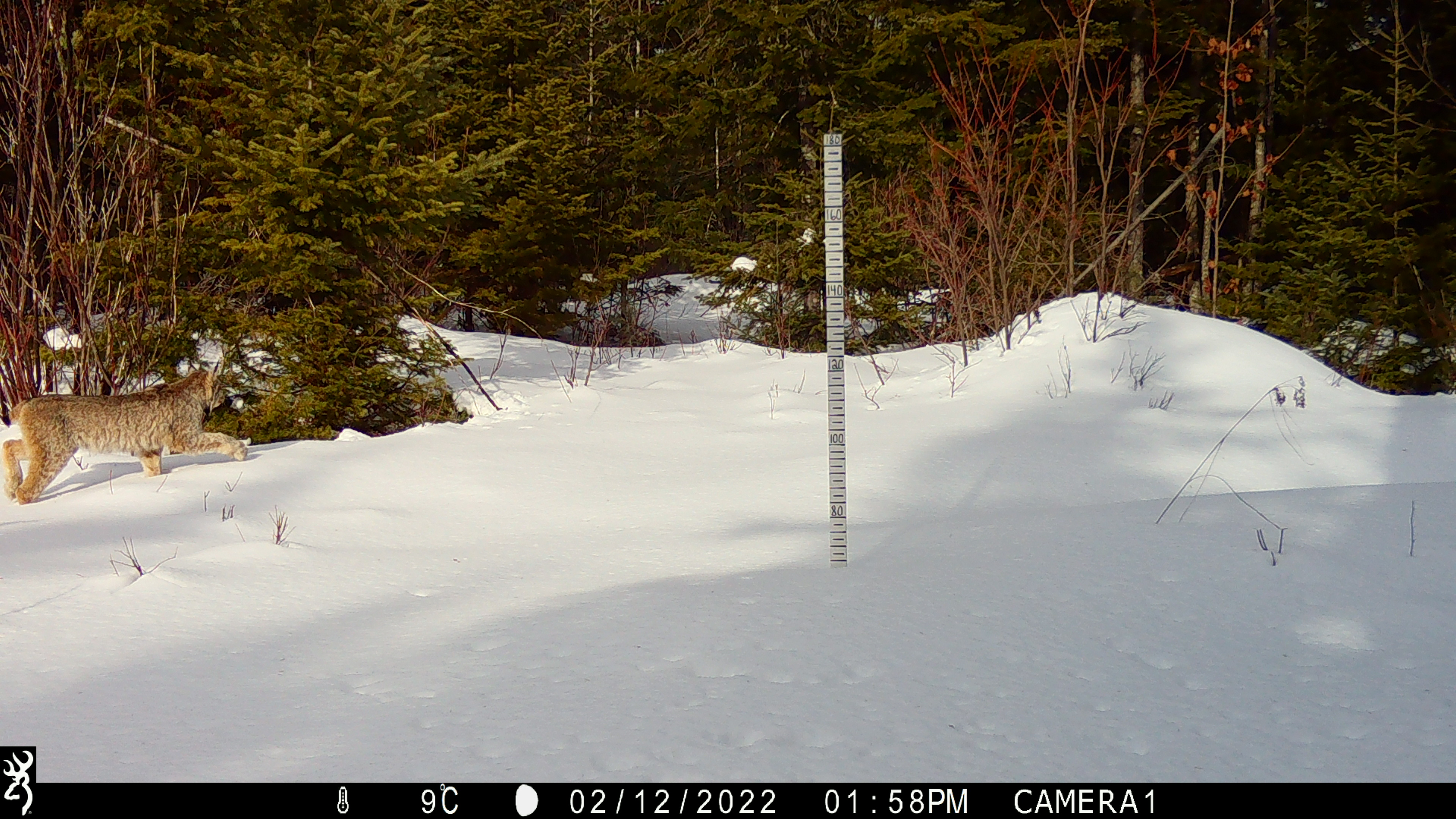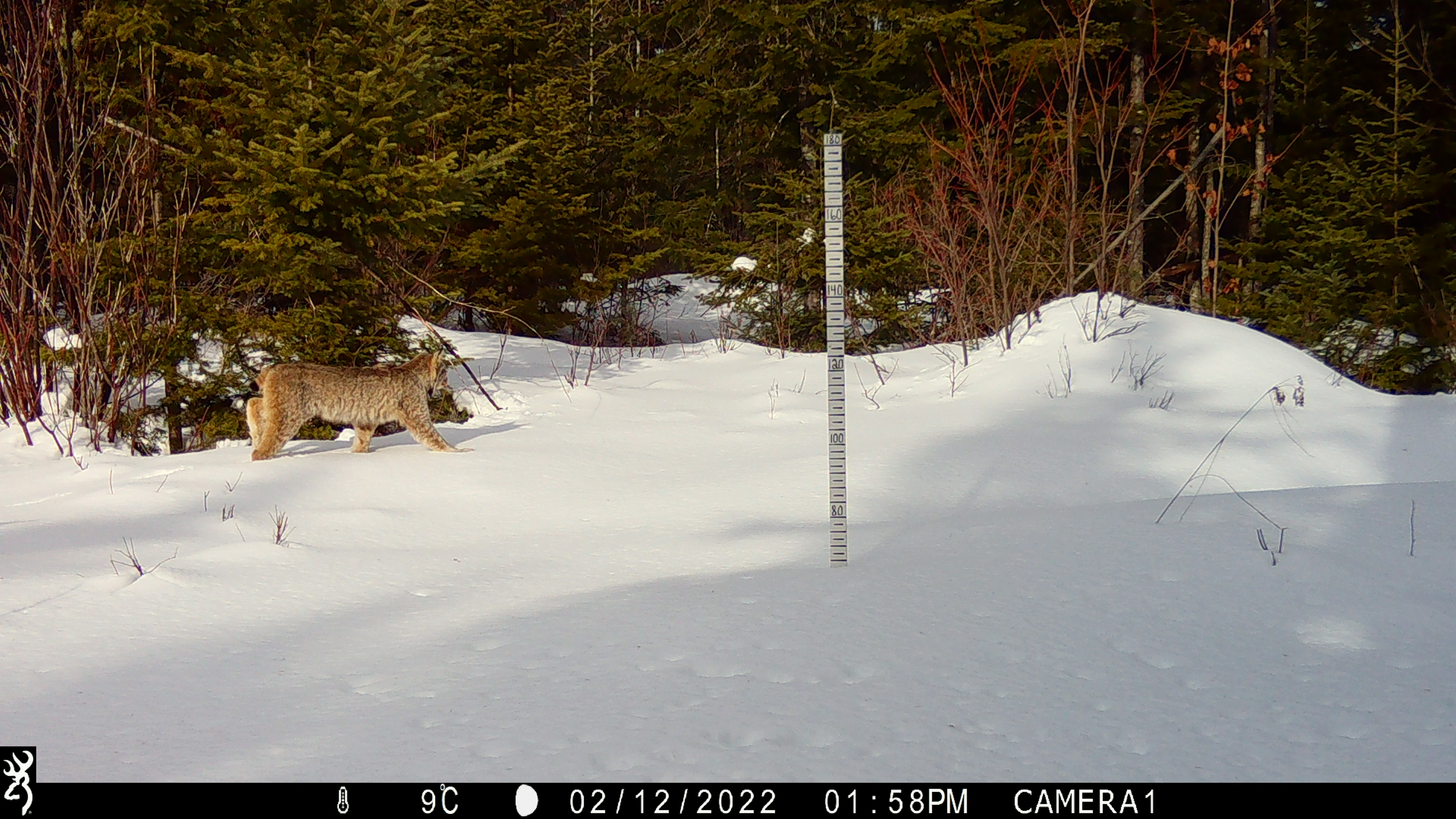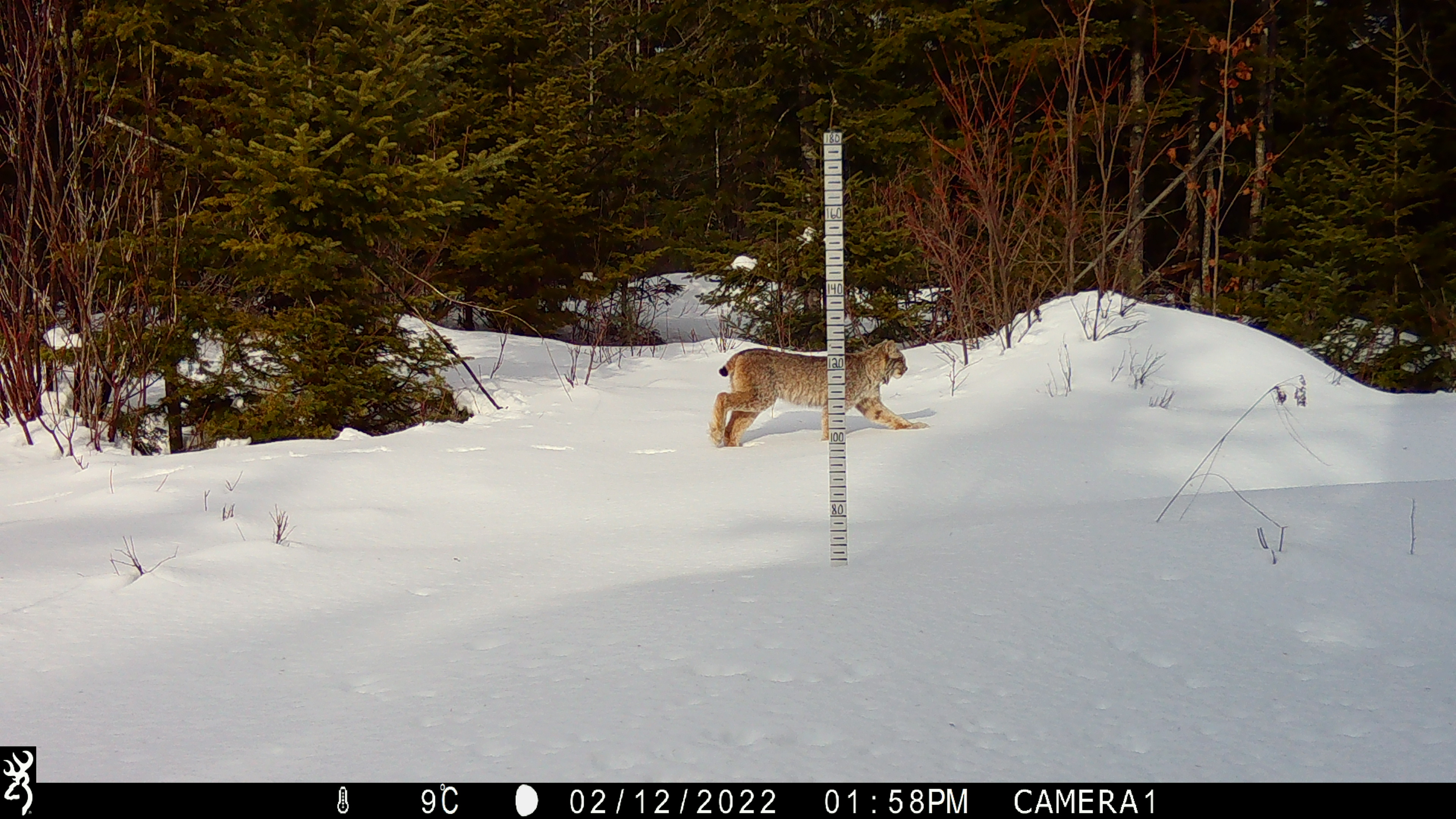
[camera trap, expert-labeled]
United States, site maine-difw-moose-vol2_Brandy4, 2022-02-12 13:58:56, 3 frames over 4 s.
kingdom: Animalia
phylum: Chordata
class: Mammalia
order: Carnivora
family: Felidae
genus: Lynx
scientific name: Lynx canadensis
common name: canada lynx